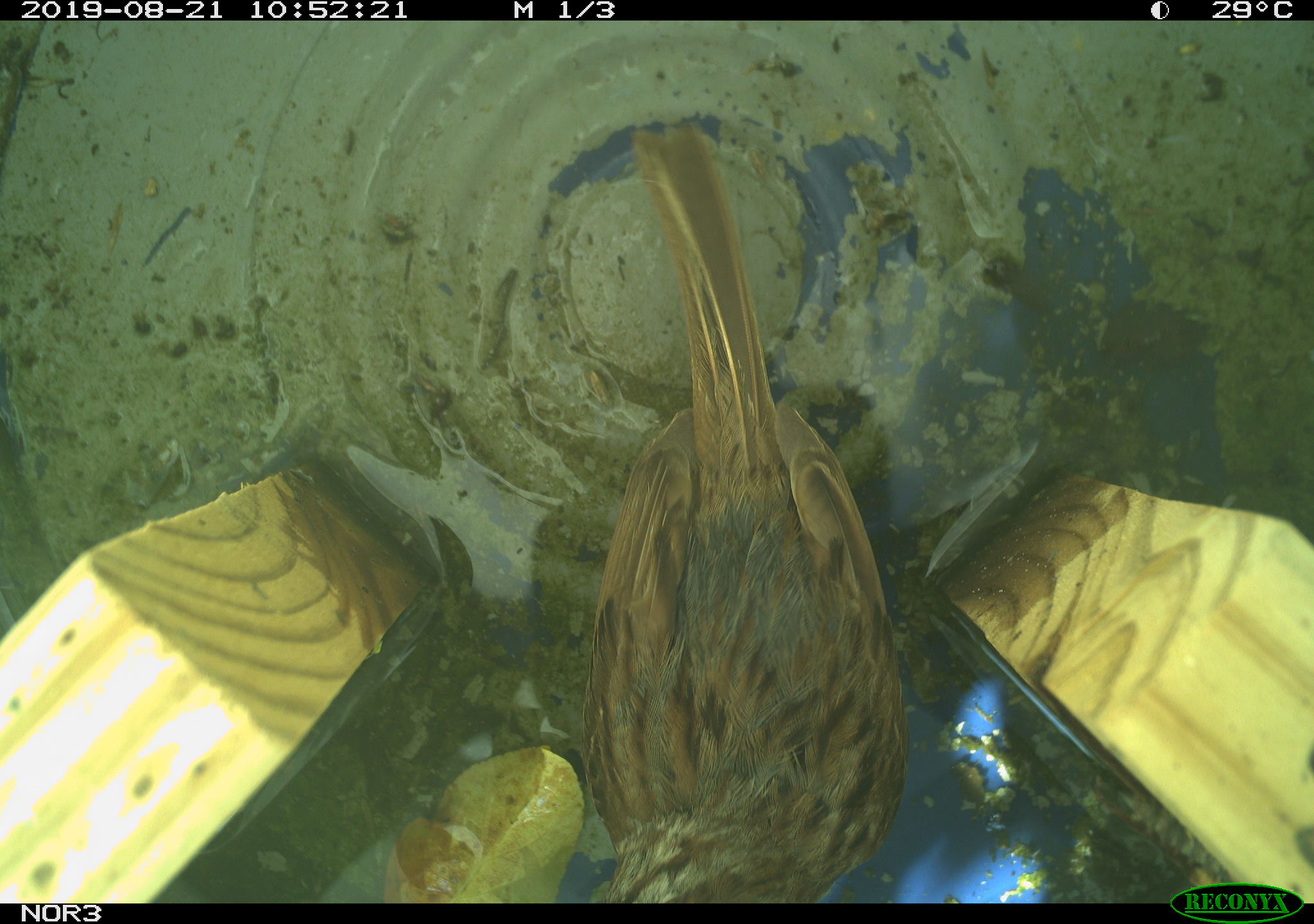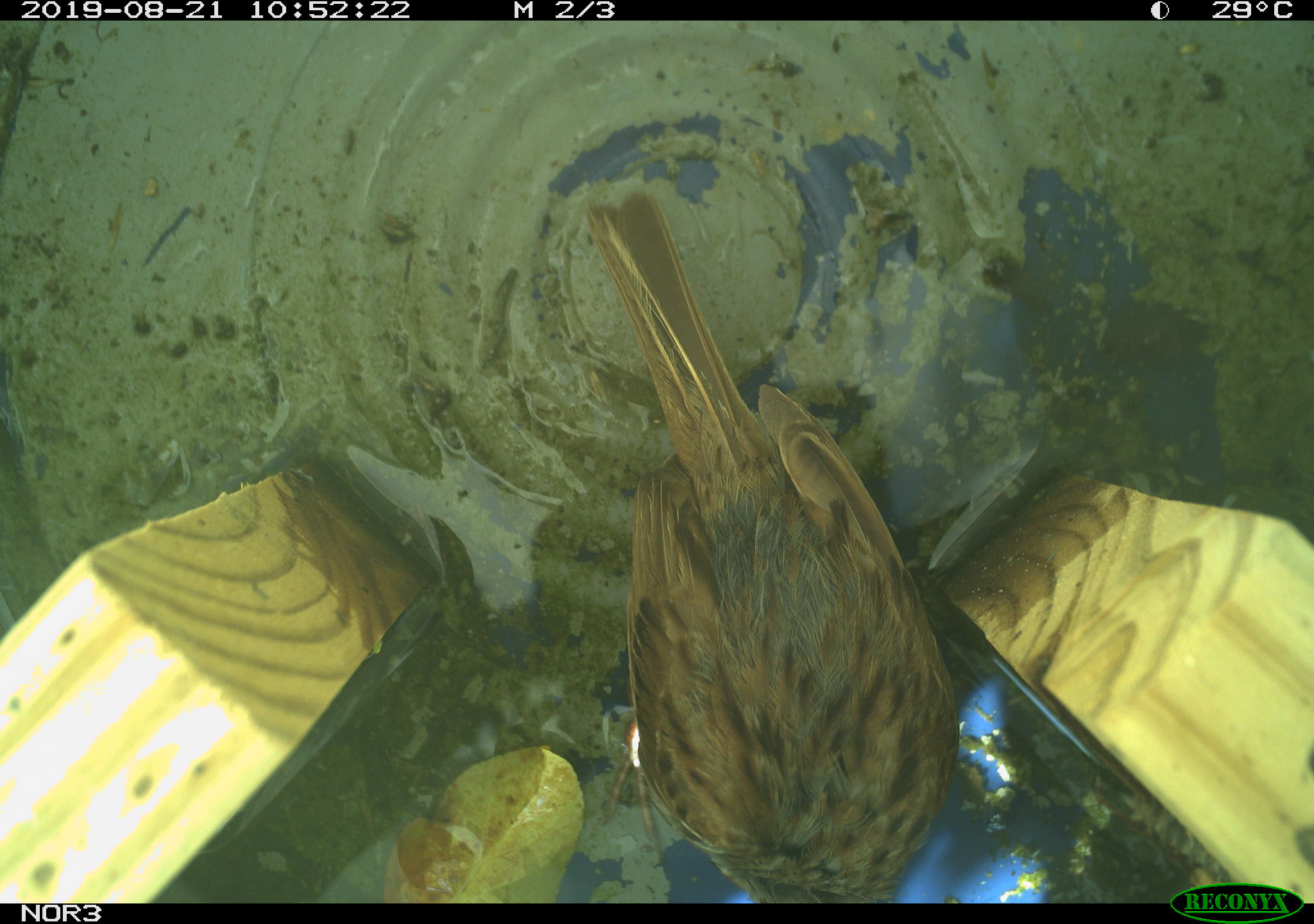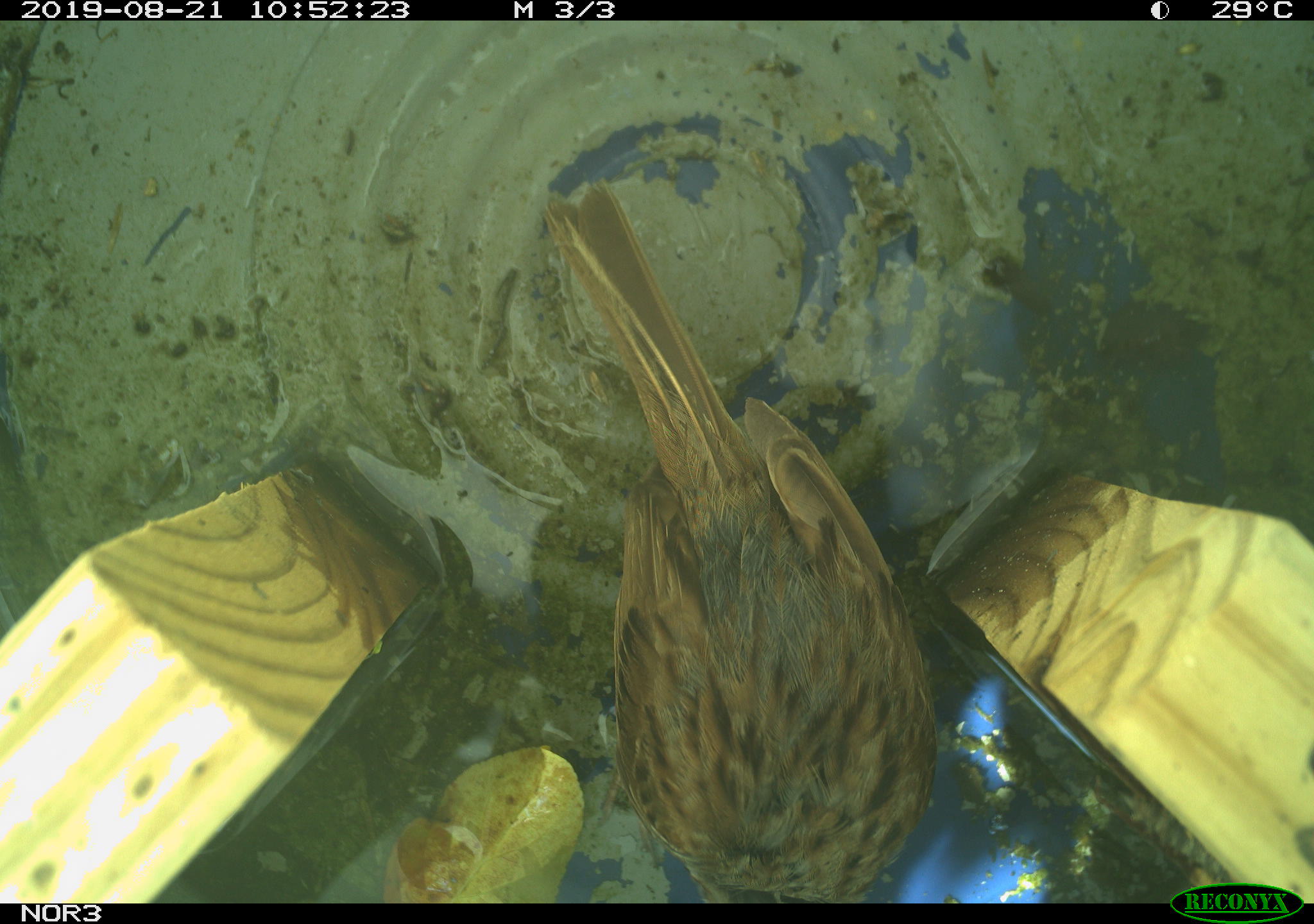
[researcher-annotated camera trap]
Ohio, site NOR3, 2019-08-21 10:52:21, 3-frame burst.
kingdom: Animalia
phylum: Chordata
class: Aves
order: Passeriformes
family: Passerellidae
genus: Melospiza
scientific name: Melospiza melodia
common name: song sparrow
Song sparrow (Melospiza melodia).